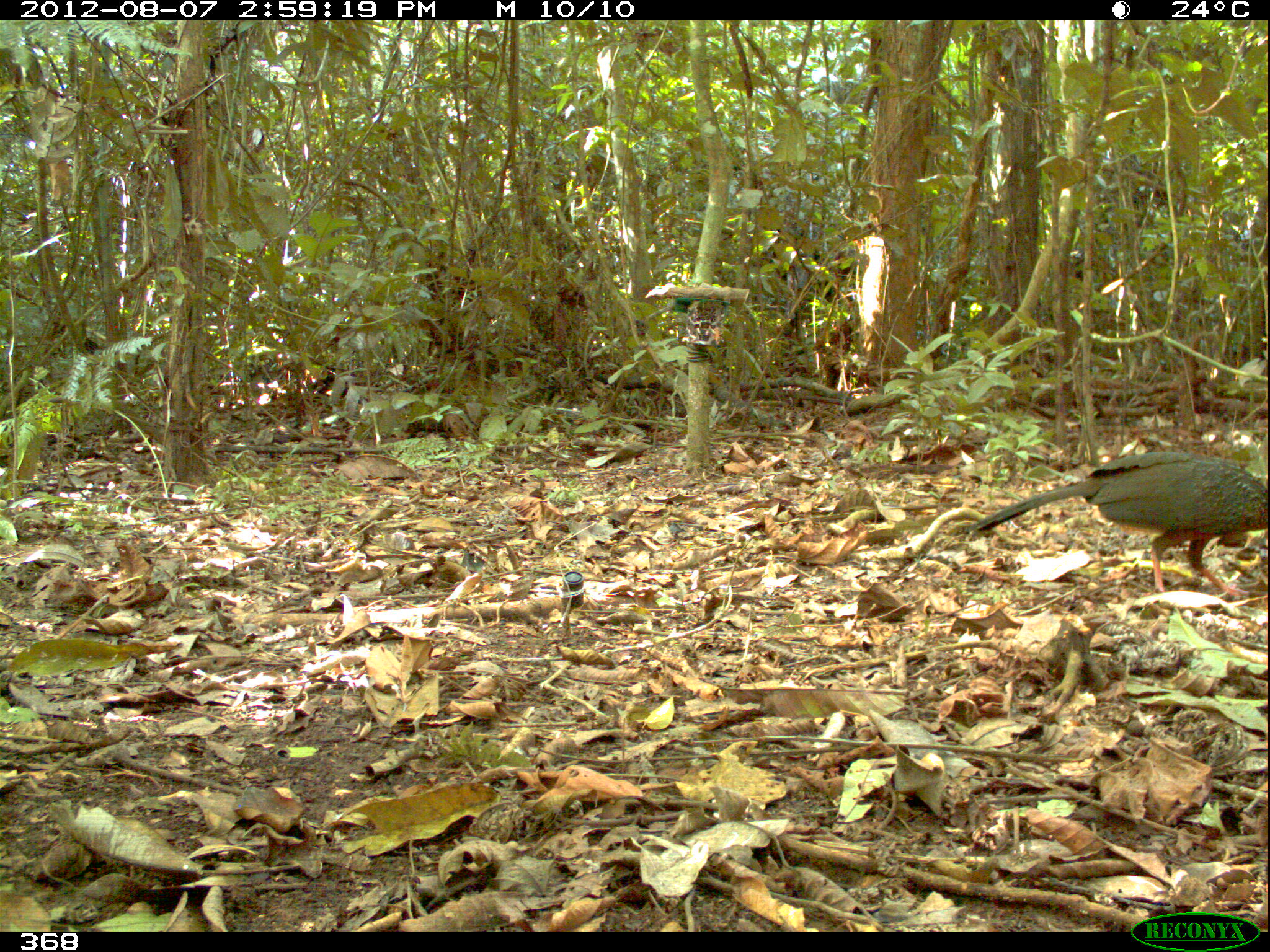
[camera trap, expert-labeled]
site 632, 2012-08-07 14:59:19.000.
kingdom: Animalia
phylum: Chordata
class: Aves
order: Galliformes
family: Cracidae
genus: Penelope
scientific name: Penelope jacquacu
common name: spix's guan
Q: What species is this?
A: Penelope jacquacu (spix's guan).